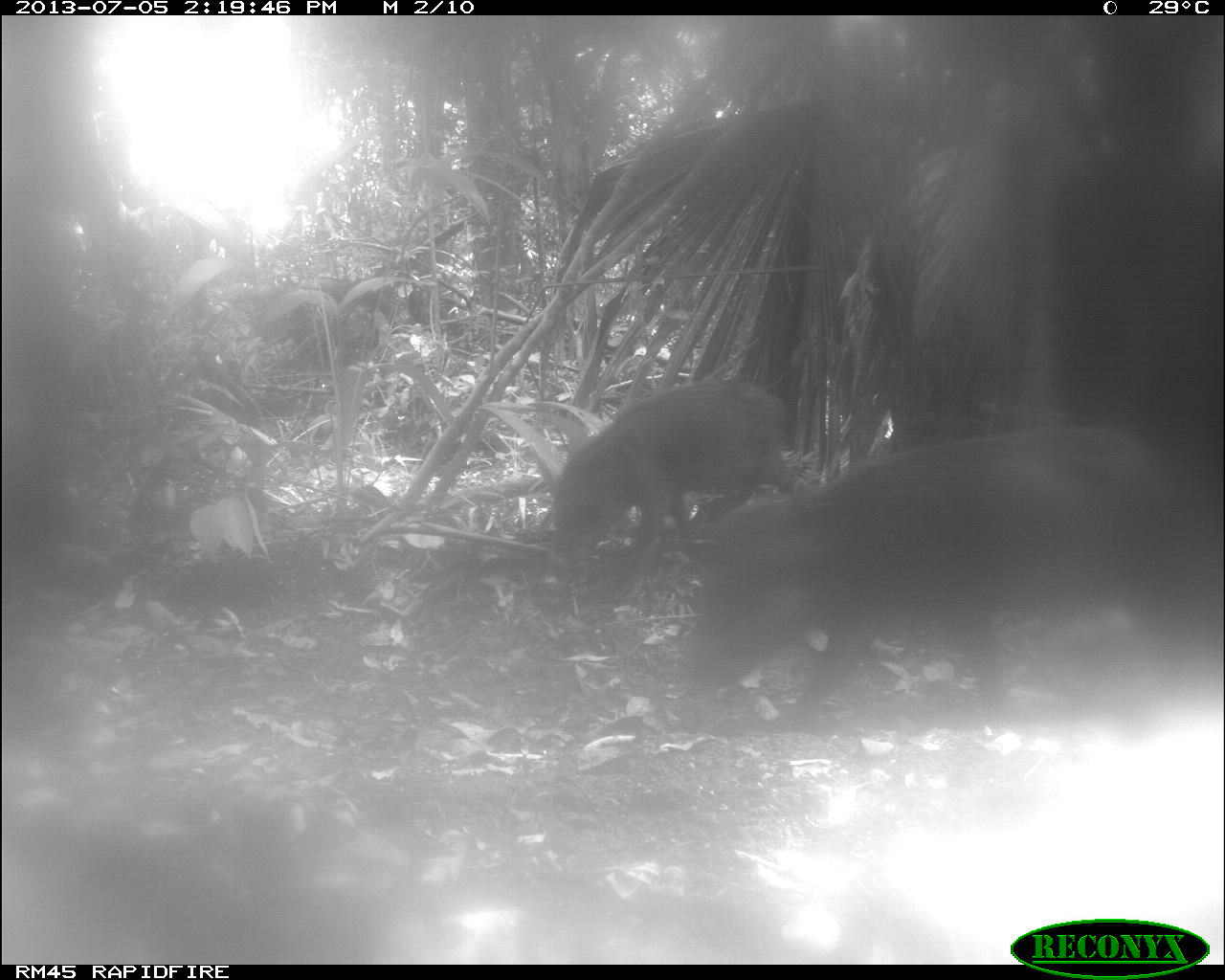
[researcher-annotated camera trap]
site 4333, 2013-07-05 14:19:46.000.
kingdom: Animalia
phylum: Chordata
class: Mammalia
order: Artiodactyla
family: Tayassuidae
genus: Tayassu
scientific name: Tayassu pecari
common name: white-lipped peccary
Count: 2.